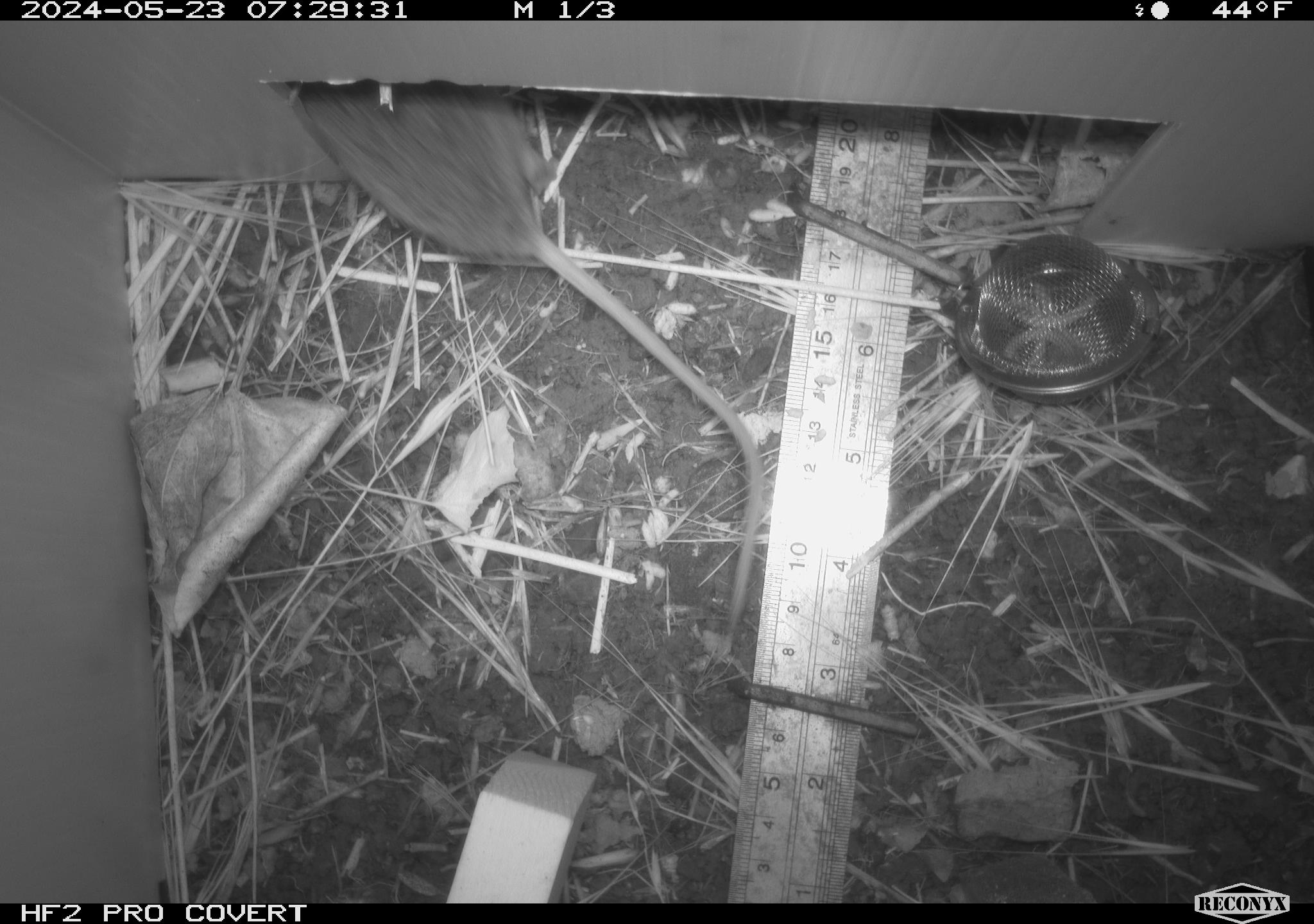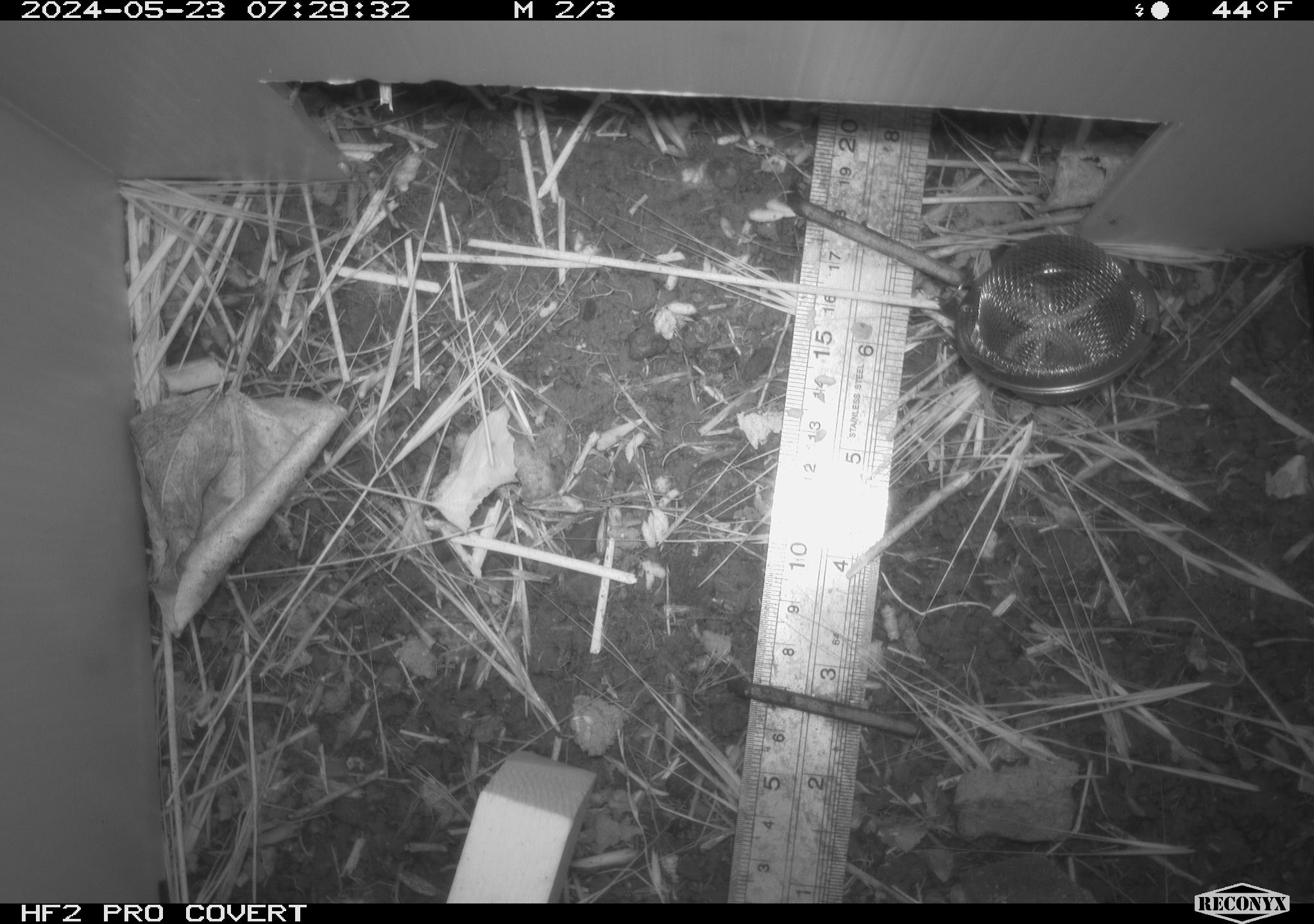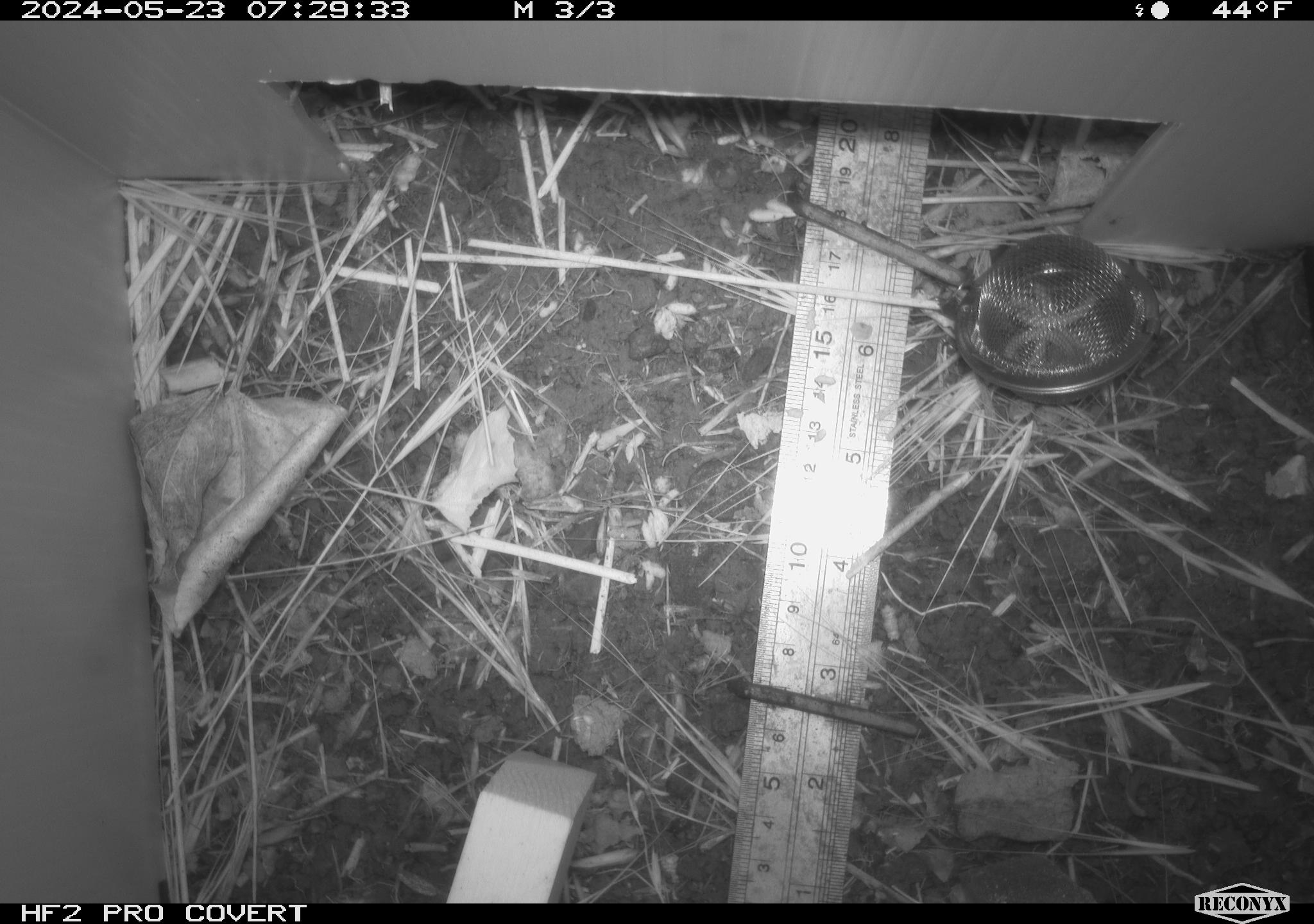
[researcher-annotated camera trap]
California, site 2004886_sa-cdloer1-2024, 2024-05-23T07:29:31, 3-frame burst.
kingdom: Animalia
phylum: Chordata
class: Mammalia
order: Rodentia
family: Cricetidae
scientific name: Arvicolinae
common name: voles, lemmings, and muskrats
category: arvicolinae subfamily